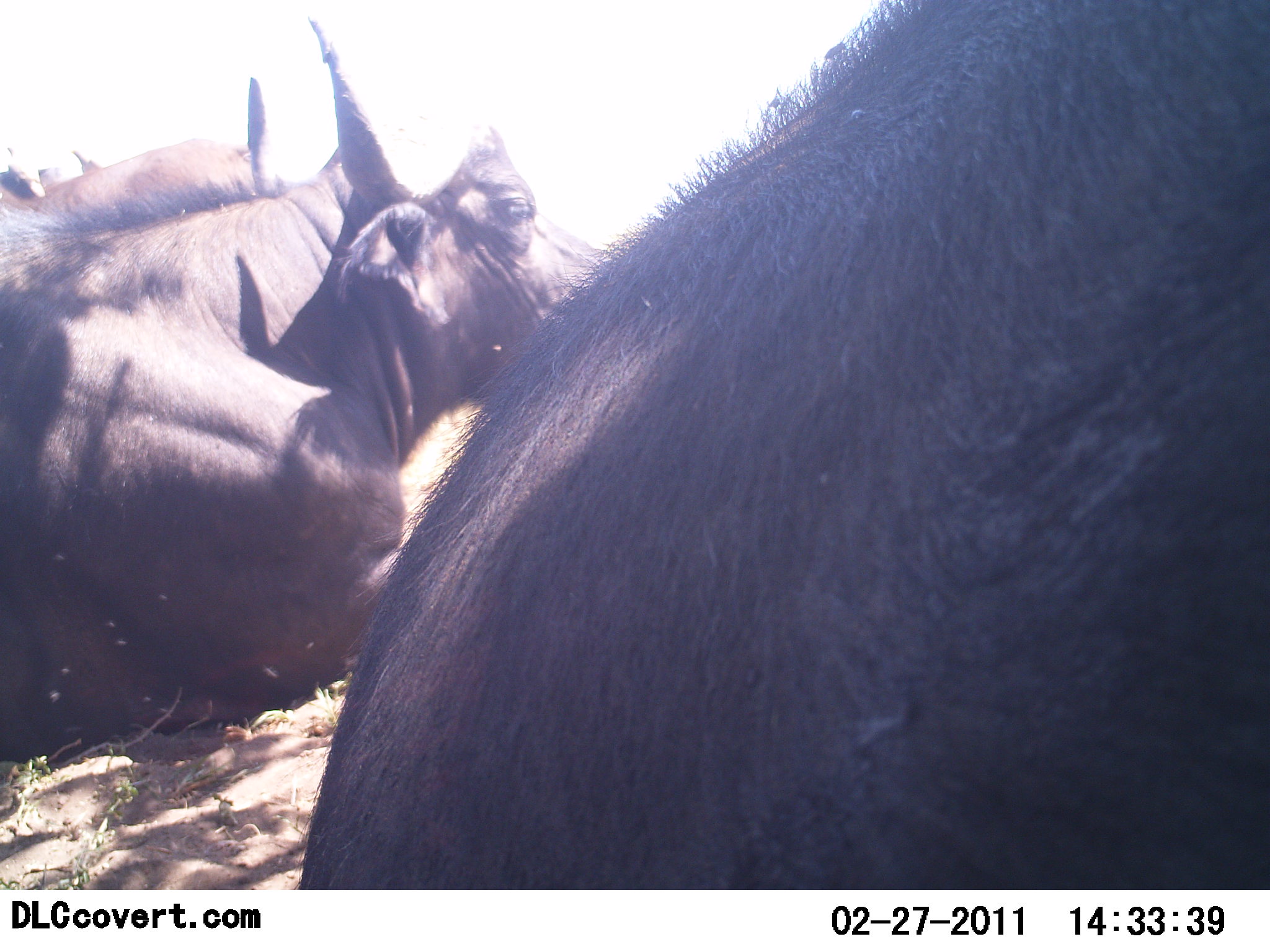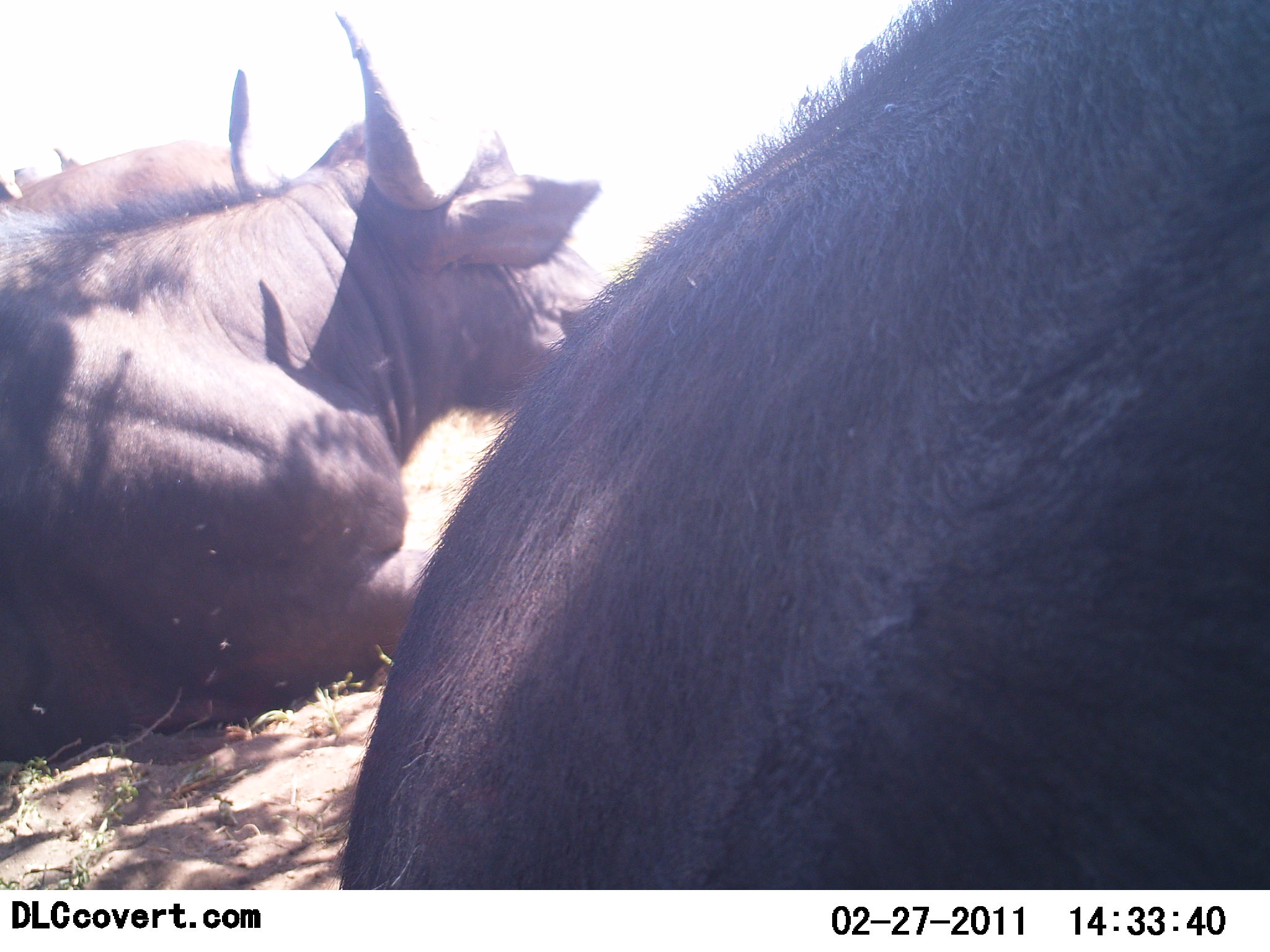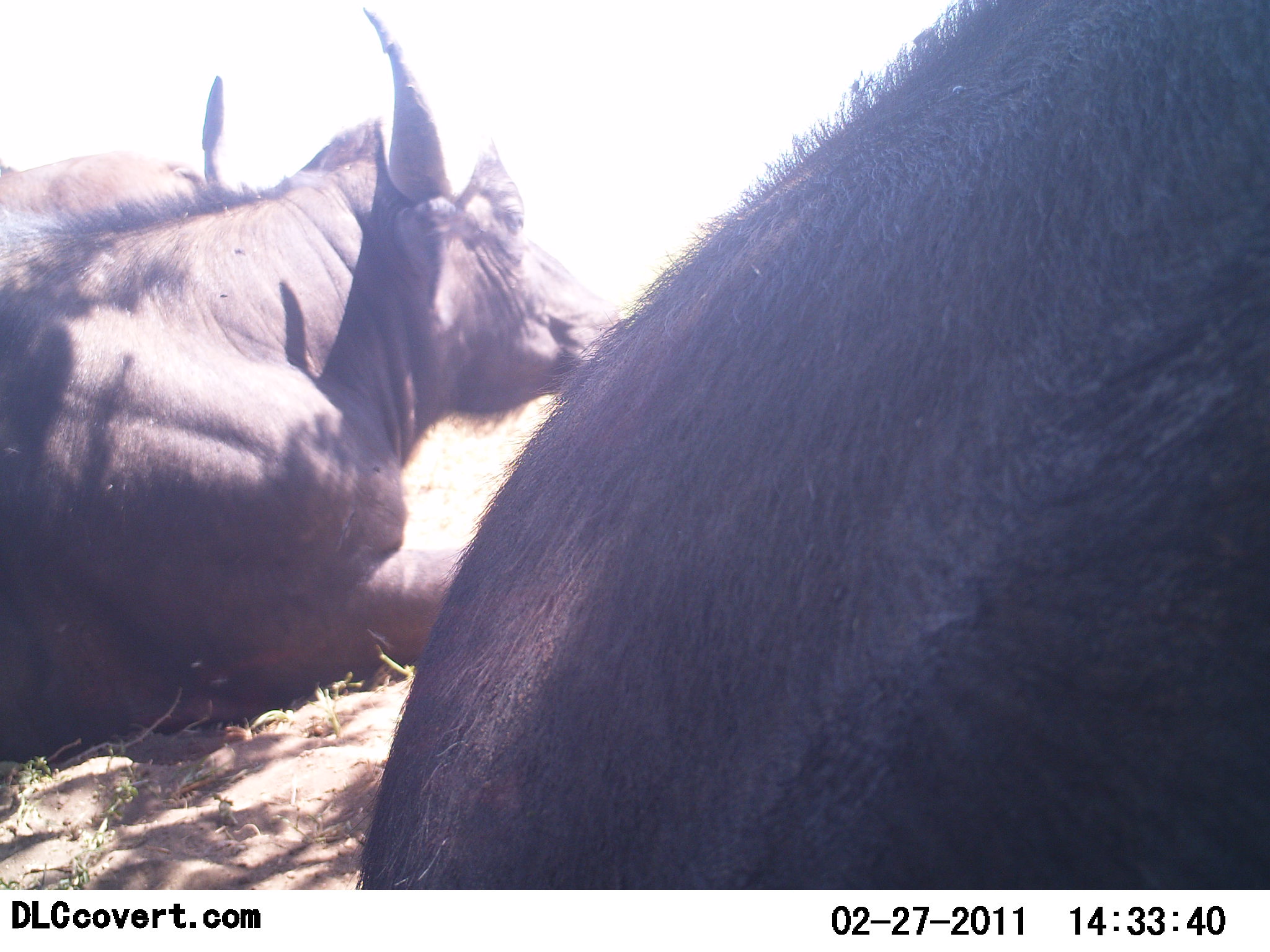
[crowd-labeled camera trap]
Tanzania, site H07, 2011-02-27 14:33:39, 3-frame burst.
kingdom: Animalia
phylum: Chordata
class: Mammalia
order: Artiodactyla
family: Bovidae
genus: Syncerus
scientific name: Syncerus caffer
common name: cape buffalo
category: buffalo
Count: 2.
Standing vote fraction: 20%.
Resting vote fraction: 100%.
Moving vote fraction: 20%.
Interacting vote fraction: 0%.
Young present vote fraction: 0%.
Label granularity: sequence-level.